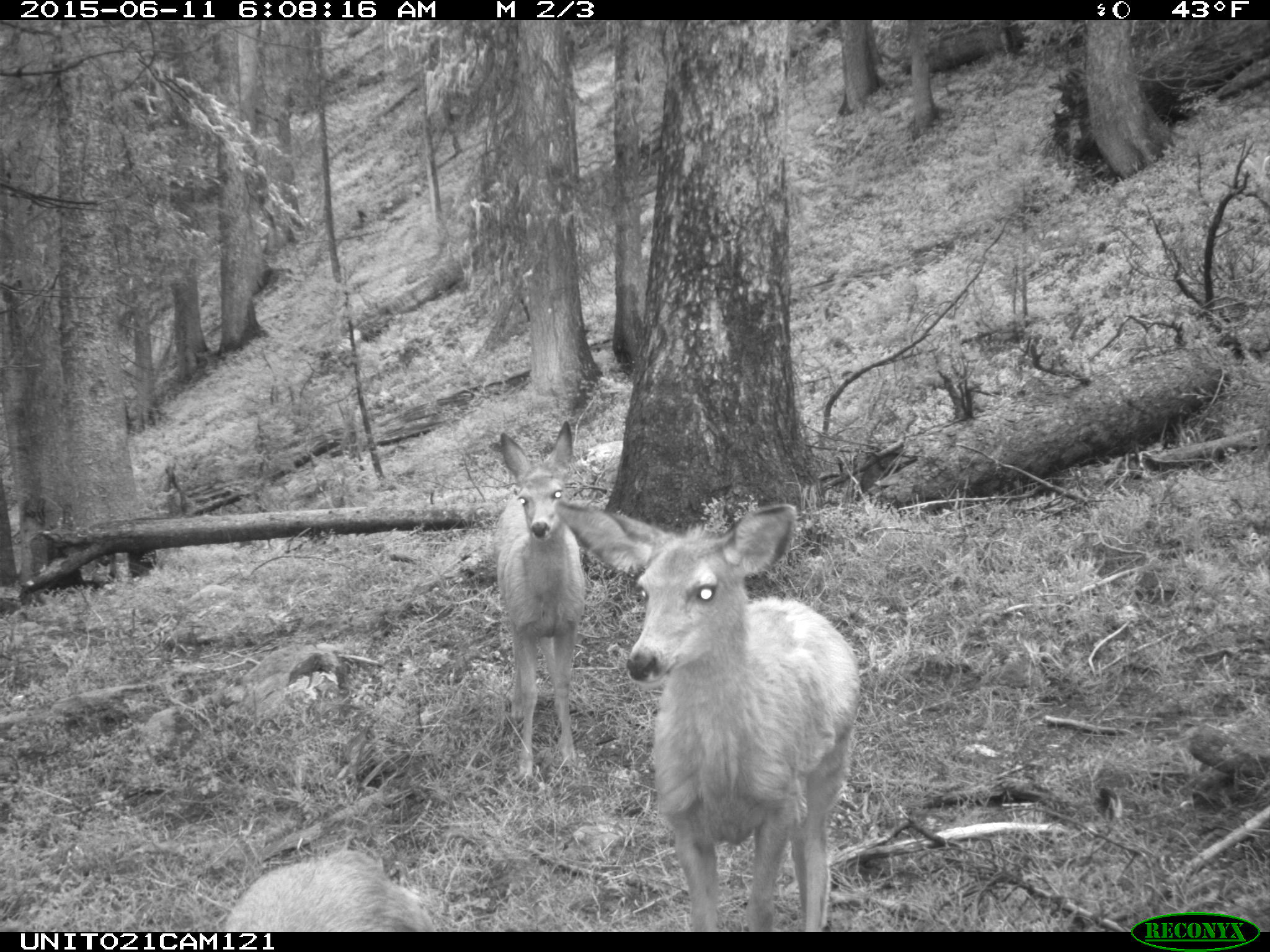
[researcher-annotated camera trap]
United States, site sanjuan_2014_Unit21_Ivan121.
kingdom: Animalia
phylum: Chordata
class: Mammalia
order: Artiodactyla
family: Cervidae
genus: Odocoileus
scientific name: Odocoileus hemionus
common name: mule deer